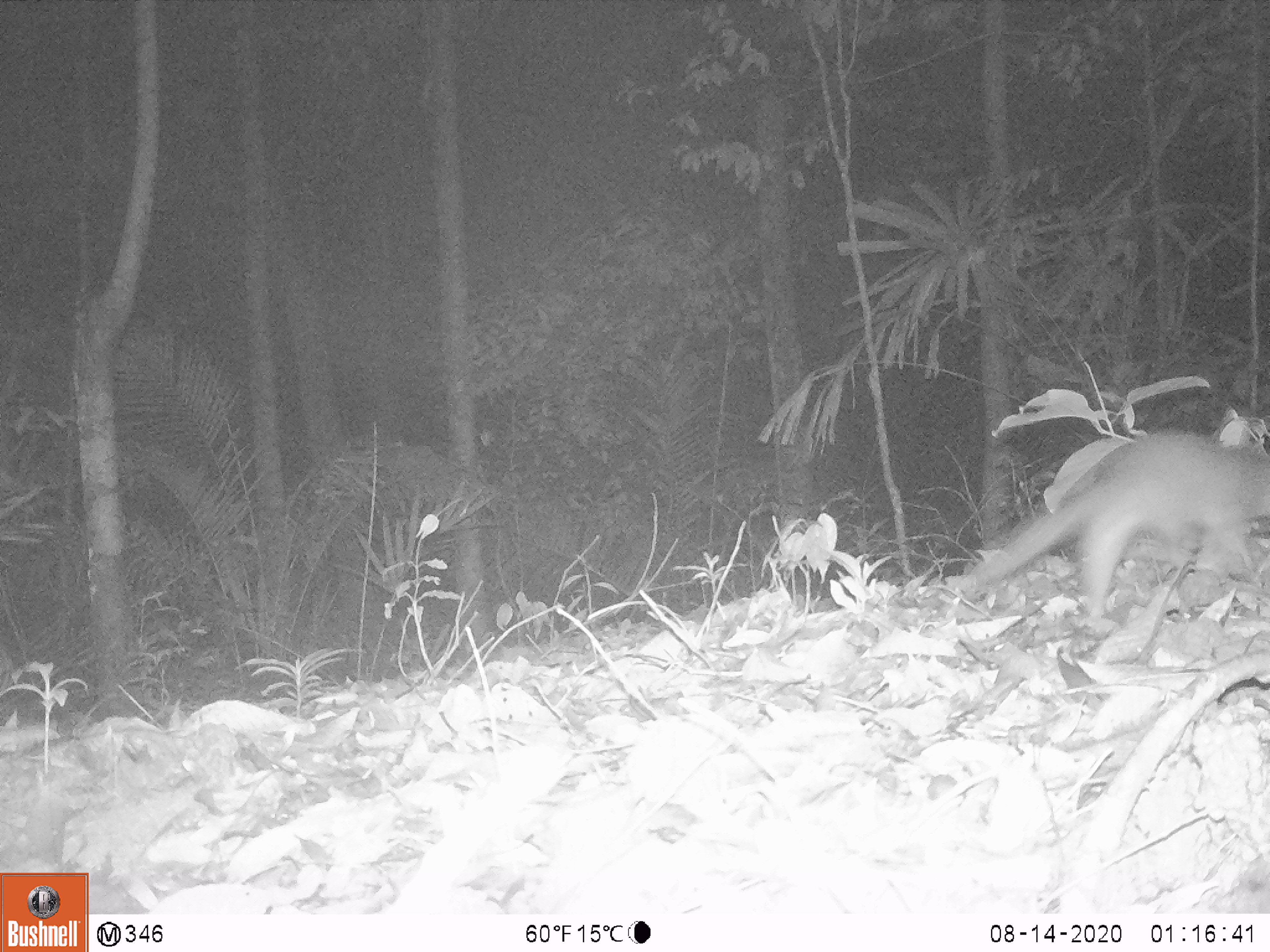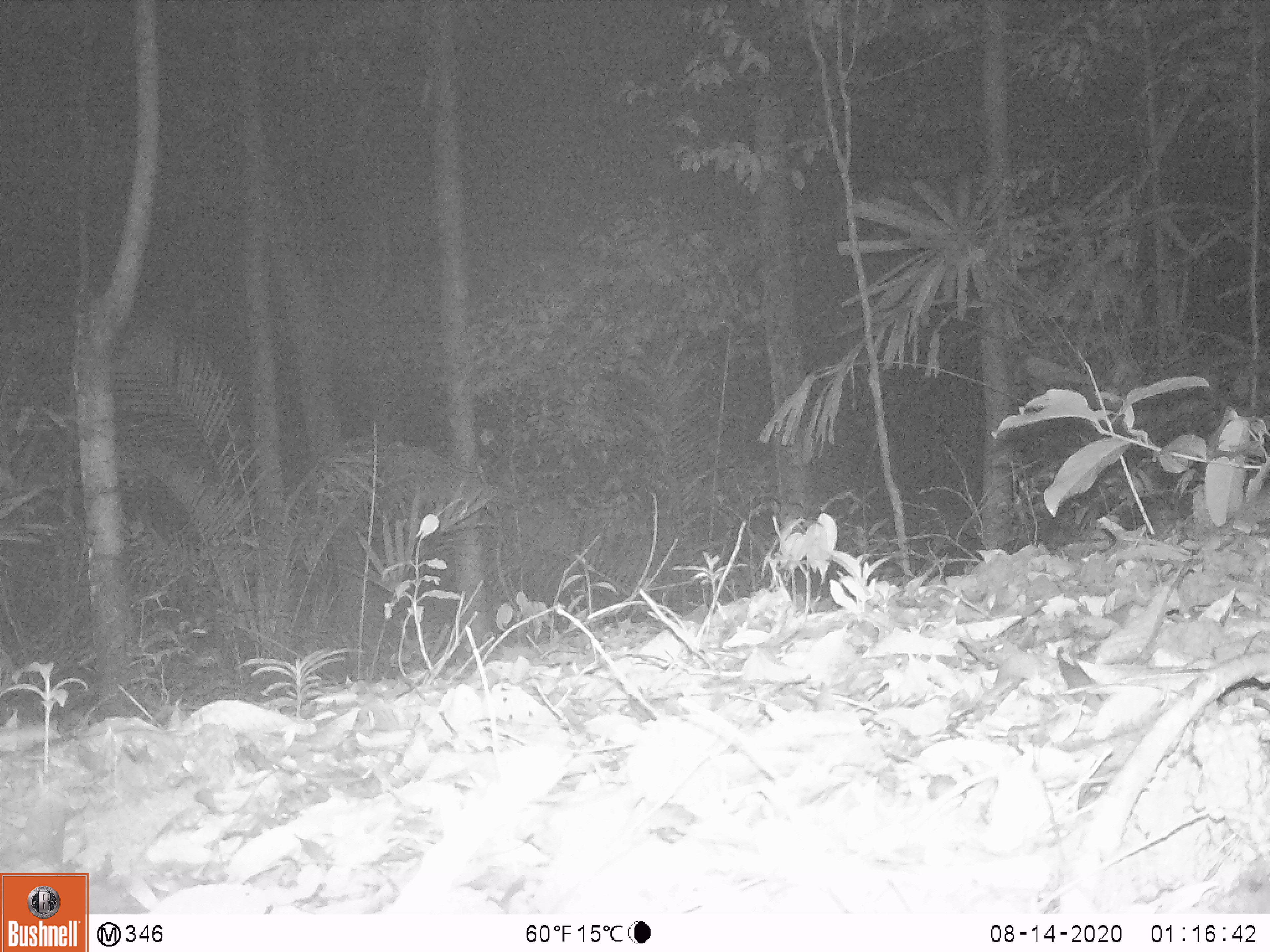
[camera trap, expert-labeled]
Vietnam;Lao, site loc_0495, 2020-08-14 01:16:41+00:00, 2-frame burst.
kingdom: Animalia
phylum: Chordata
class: Mammalia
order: Carnivora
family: Mustelidae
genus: Melogale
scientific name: Melogale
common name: ferret badger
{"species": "ferret badger (Melogale)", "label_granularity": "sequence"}